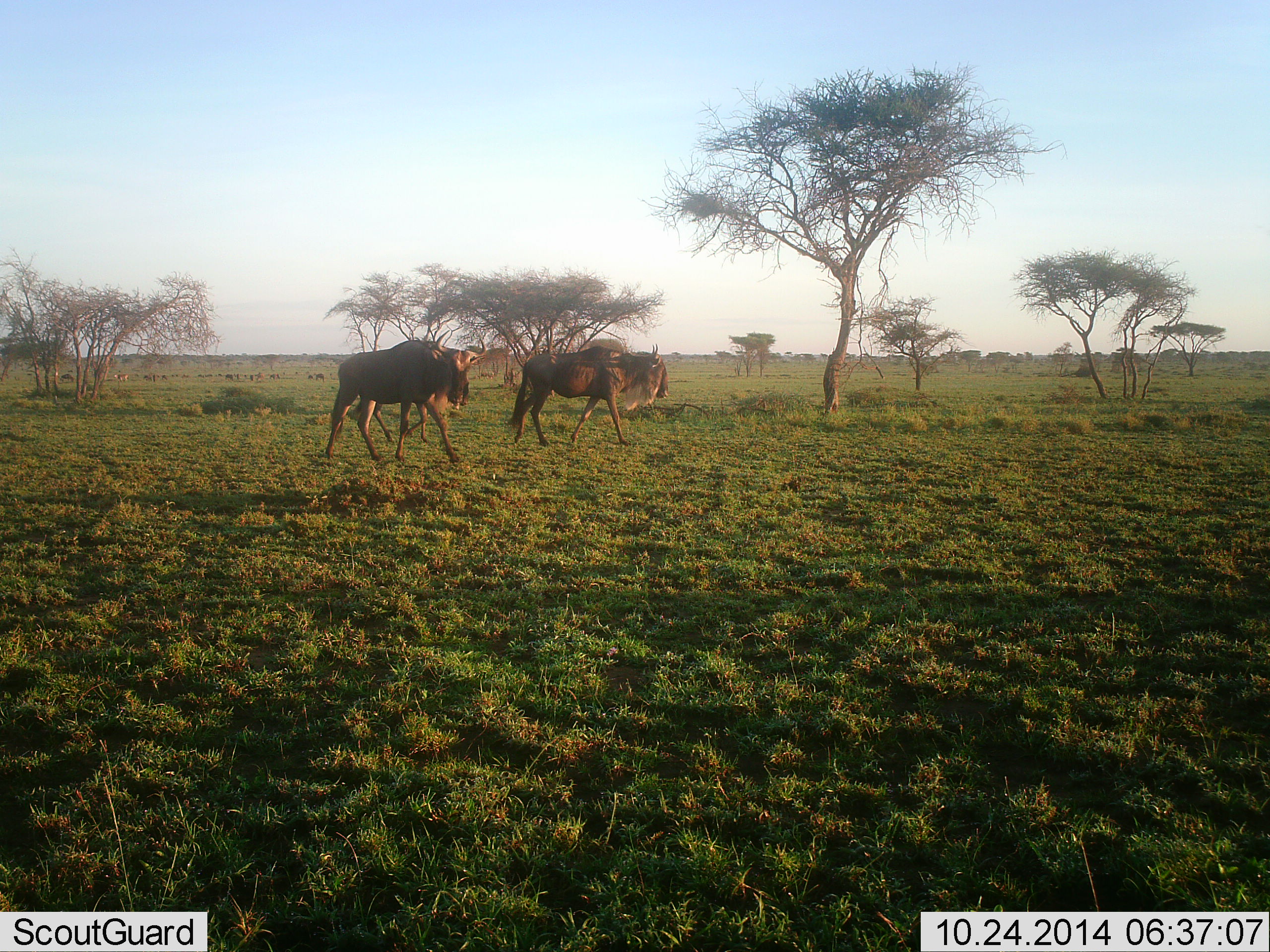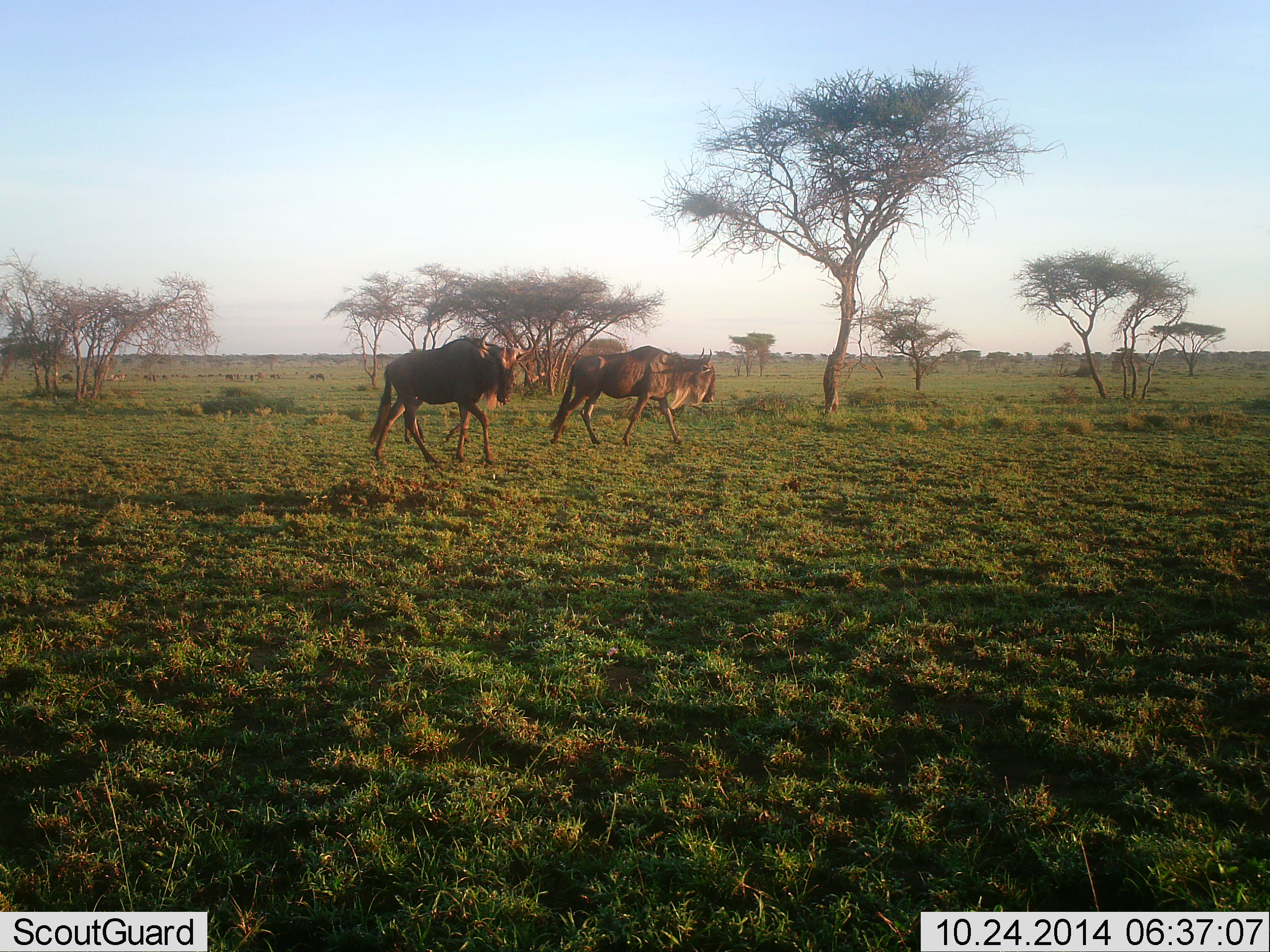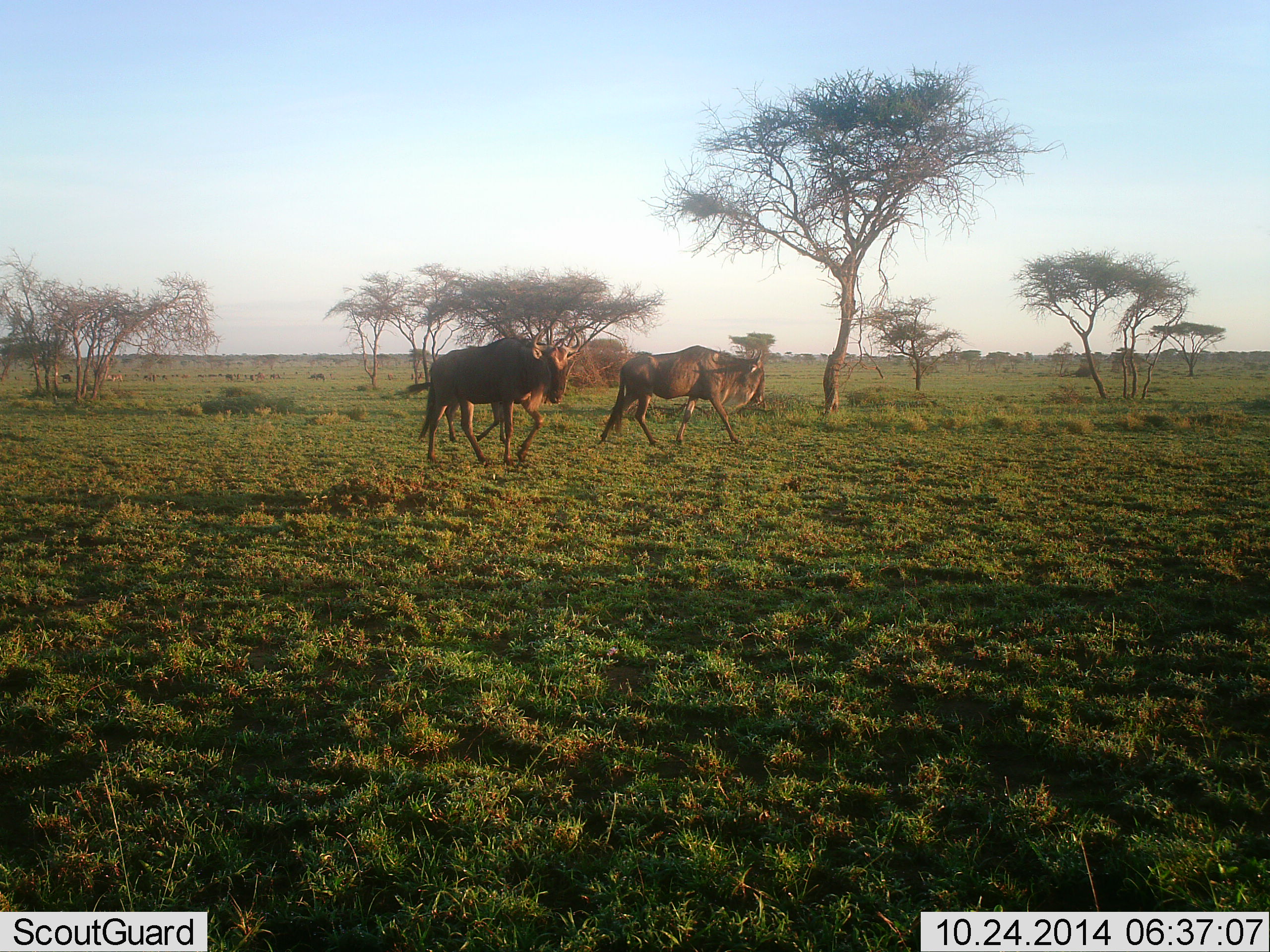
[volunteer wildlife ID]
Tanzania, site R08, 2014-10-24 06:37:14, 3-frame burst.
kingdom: Animalia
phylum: Chordata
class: Mammalia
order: Artiodactyla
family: Bovidae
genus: Connochaetes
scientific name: Connochaetes taurinus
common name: blue wildebeest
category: wildebeest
Wildebeest (blue wildebeest) (Connochaetes taurinus), count 2. Behavior (volunteer vote fractions): standing 10%, resting 0%, moving 90%, interacting 0%. Young present (vote fraction): 0%. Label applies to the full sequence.